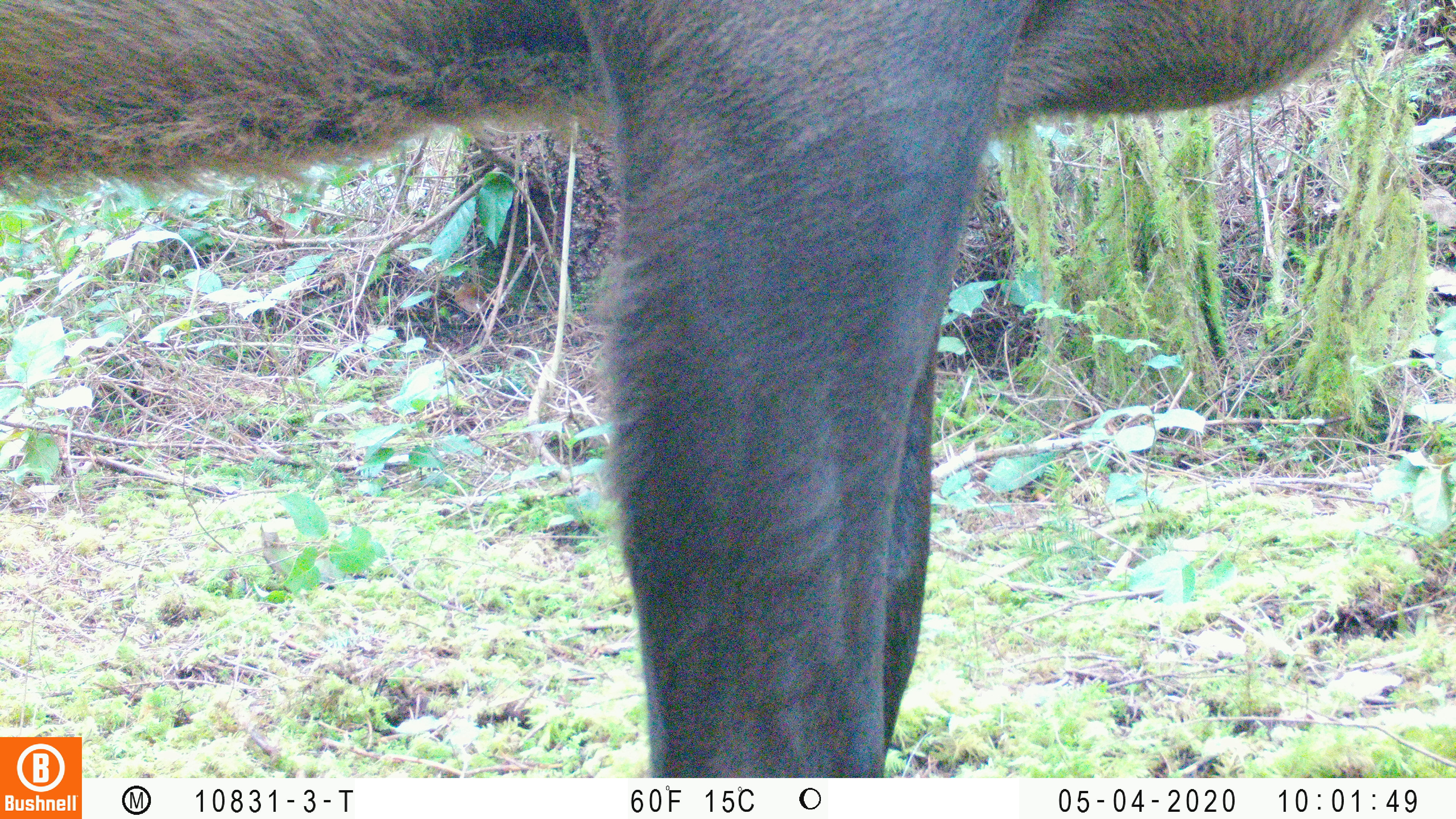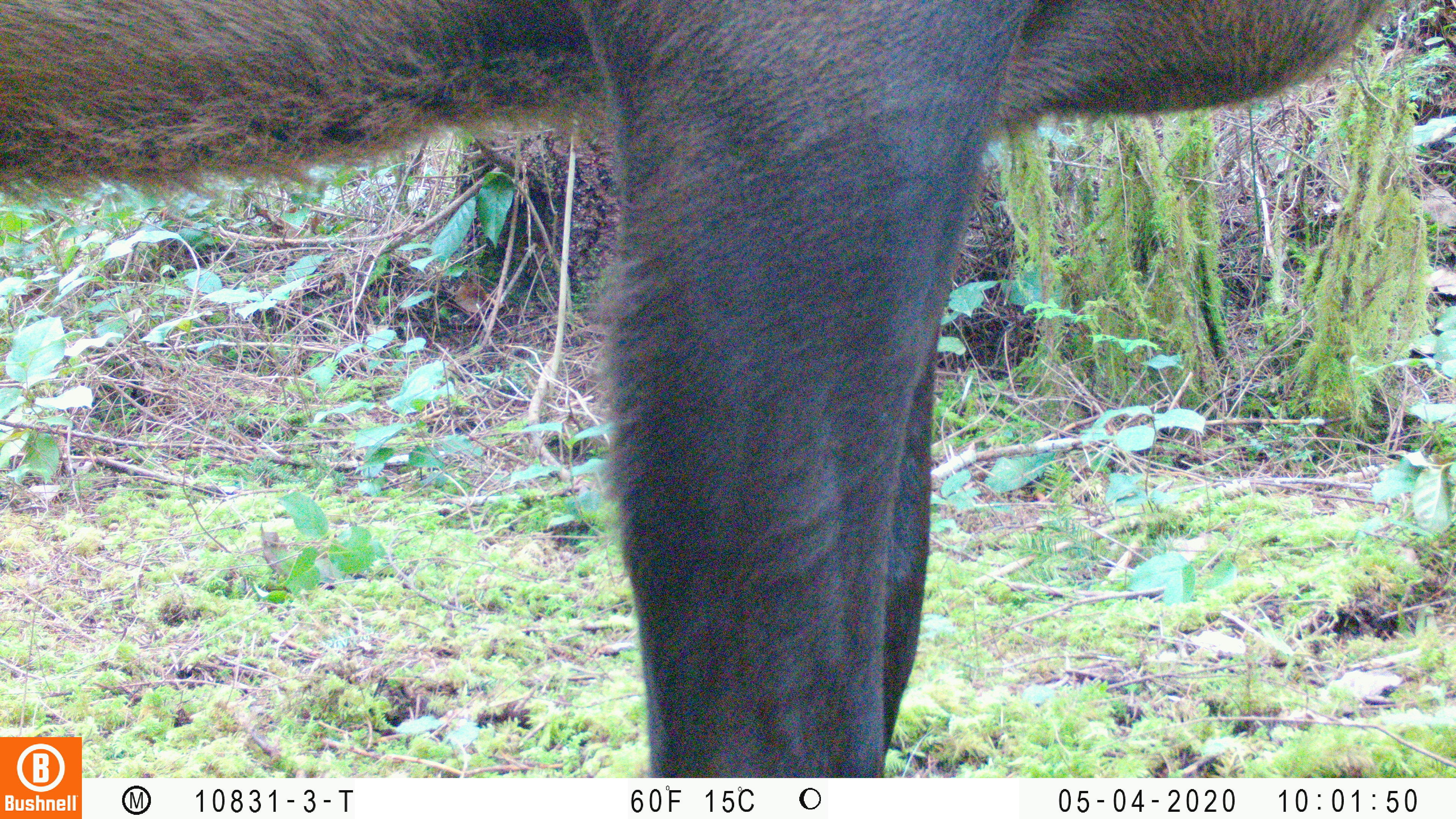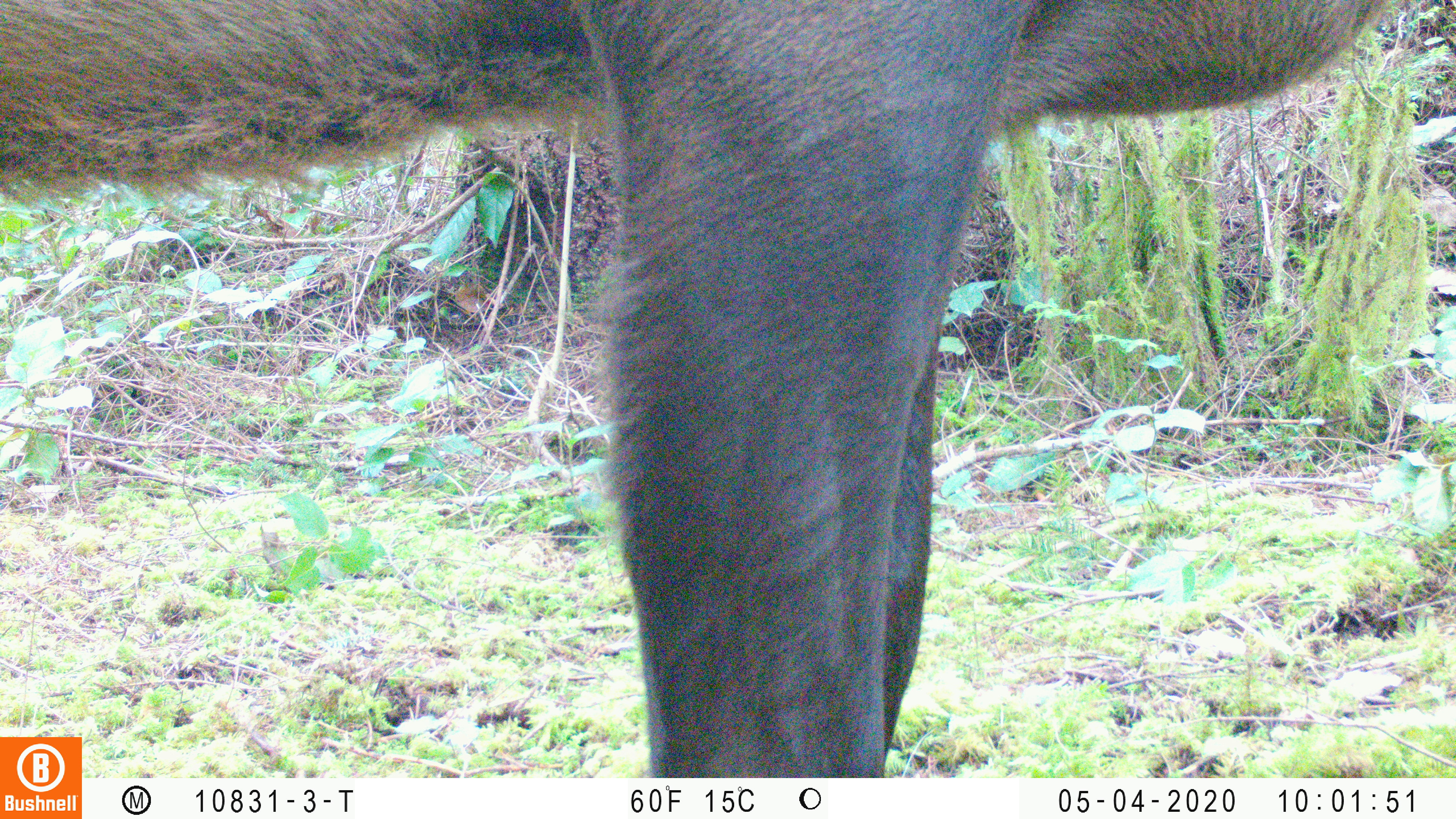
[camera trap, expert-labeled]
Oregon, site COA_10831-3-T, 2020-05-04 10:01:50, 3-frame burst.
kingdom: Animalia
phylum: Chordata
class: Mammalia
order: Artiodactyla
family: Cervidae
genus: Cervus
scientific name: Cervus canadensis roosevelti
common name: roosevelt elk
Roosevelt elk (Cervus canadensis roosevelti).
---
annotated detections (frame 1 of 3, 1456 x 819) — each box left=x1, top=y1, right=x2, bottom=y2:
roosevelt elk: left=0, top=2, right=1390, bottom=732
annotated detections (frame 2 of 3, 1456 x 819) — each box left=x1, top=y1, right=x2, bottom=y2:
roosevelt elk: left=0, top=1, right=1394, bottom=730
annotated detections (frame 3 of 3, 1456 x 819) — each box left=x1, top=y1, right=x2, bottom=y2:
roosevelt elk: left=0, top=2, right=1400, bottom=729